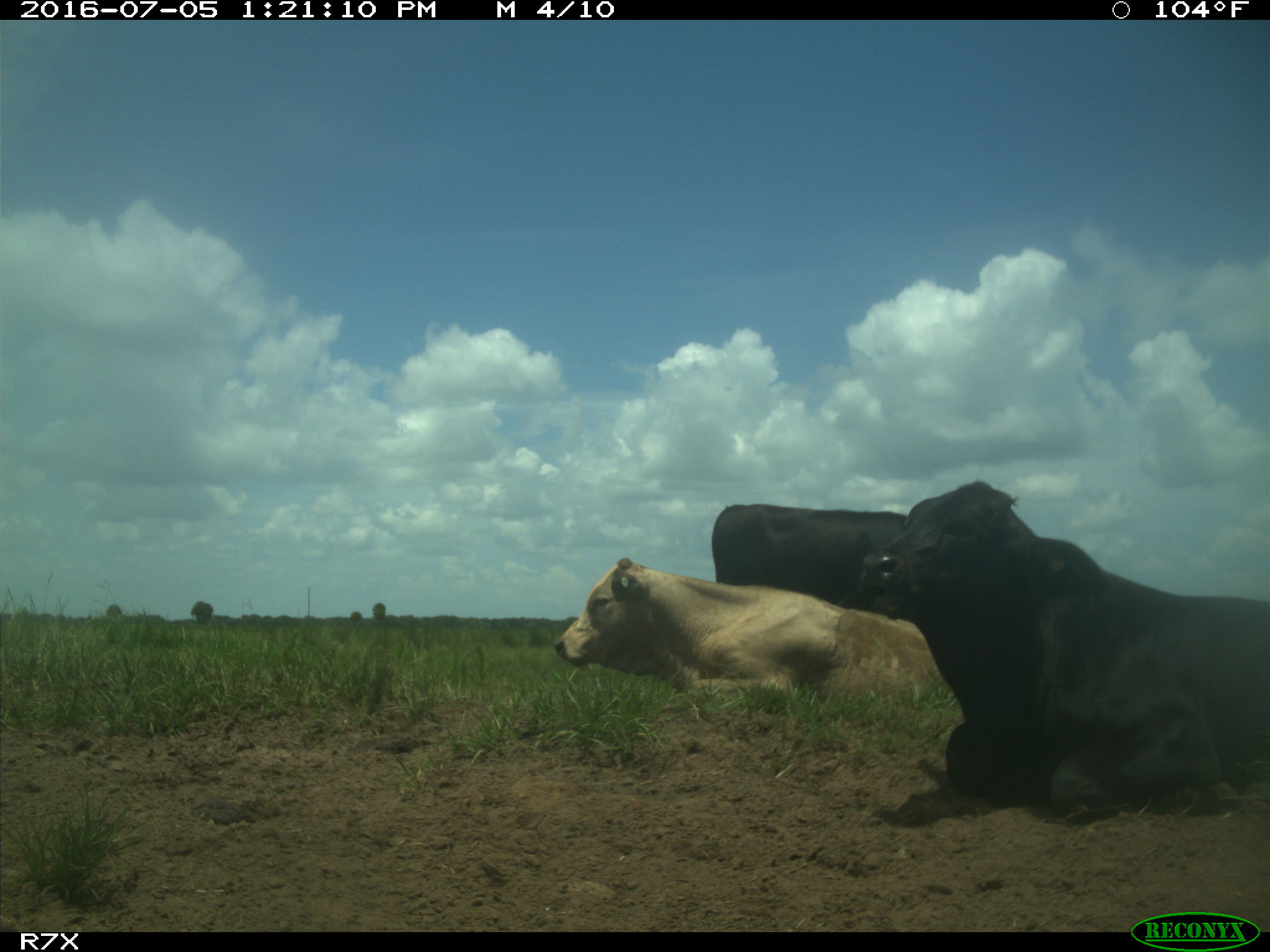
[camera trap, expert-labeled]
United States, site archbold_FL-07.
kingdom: Animalia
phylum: Chordata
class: Mammalia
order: Artiodactyla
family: Bovidae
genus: Bos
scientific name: Bos taurus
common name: domestic cow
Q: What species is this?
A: Bos taurus (domestic cow).